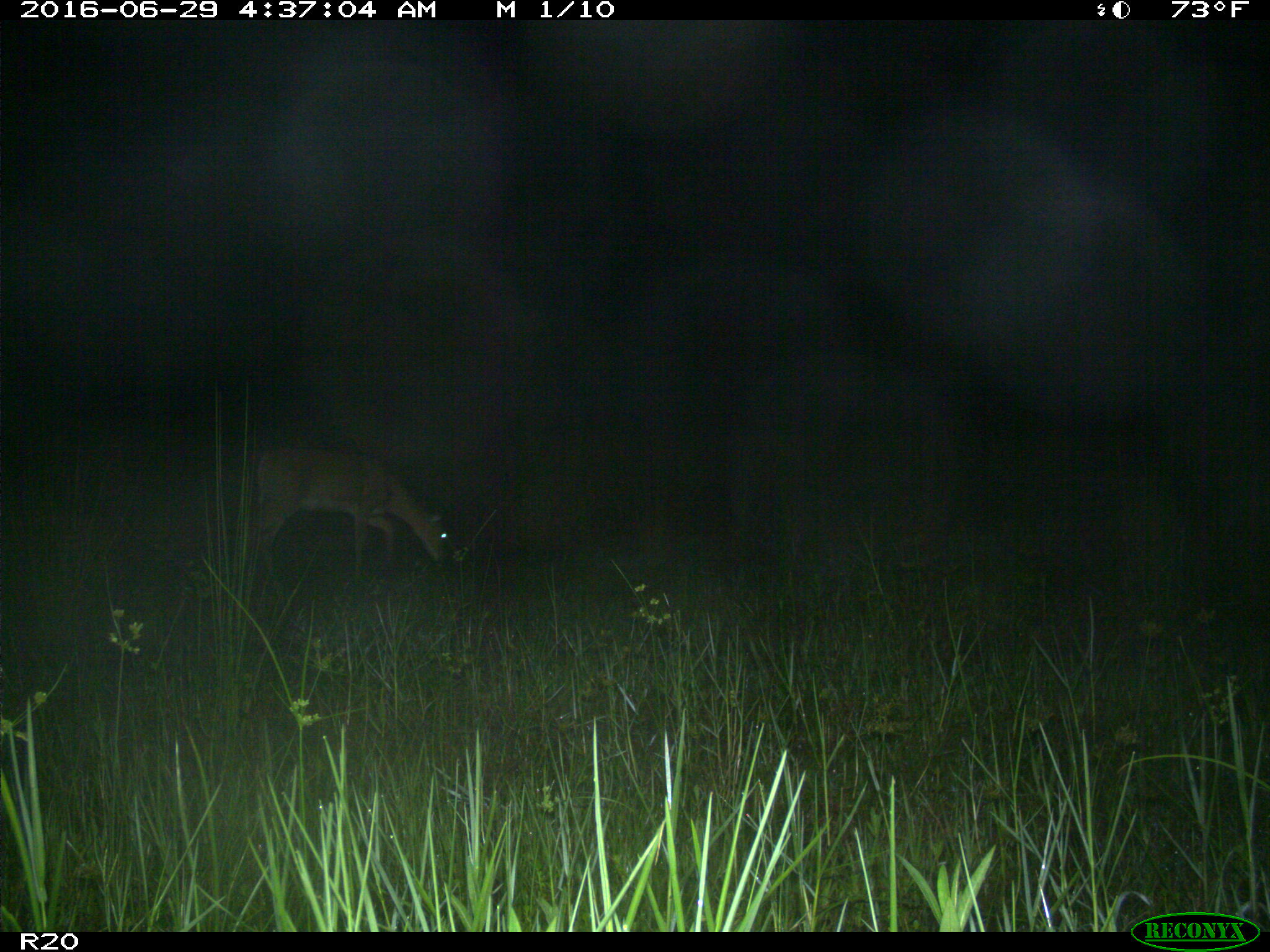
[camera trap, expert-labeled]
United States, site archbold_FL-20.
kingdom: Animalia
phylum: Chordata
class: Mammalia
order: Artiodactyla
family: Cervidae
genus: Odocoileus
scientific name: Odocoileus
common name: deer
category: unidentified deer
Unidentified deer (deer) (Odocoileus).